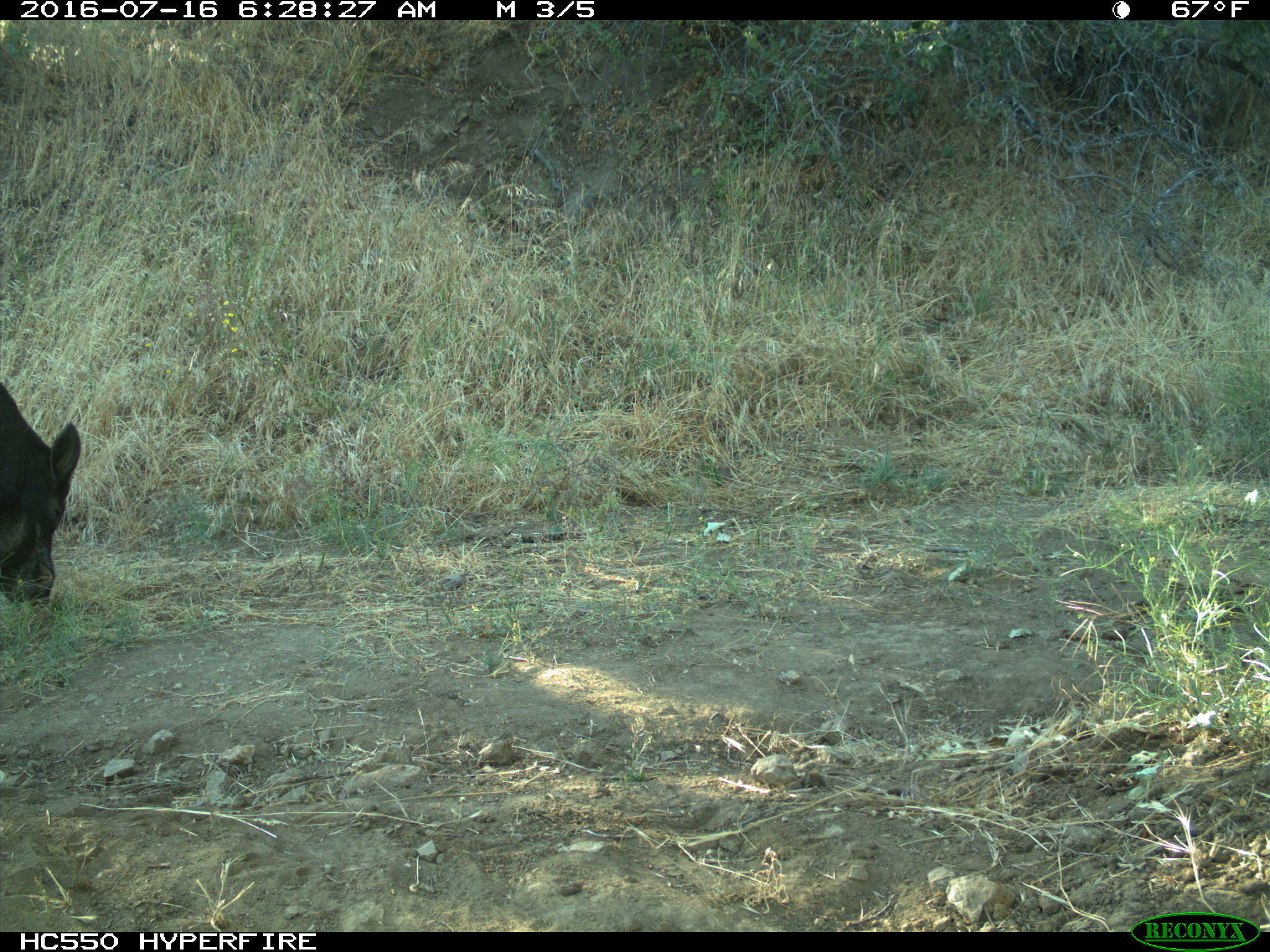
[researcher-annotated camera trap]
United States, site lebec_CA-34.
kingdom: Animalia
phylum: Chordata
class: Mammalia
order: Artiodactyla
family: Suidae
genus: Sus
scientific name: Sus scrofa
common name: wild boar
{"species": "Sus scrofa (wild boar)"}